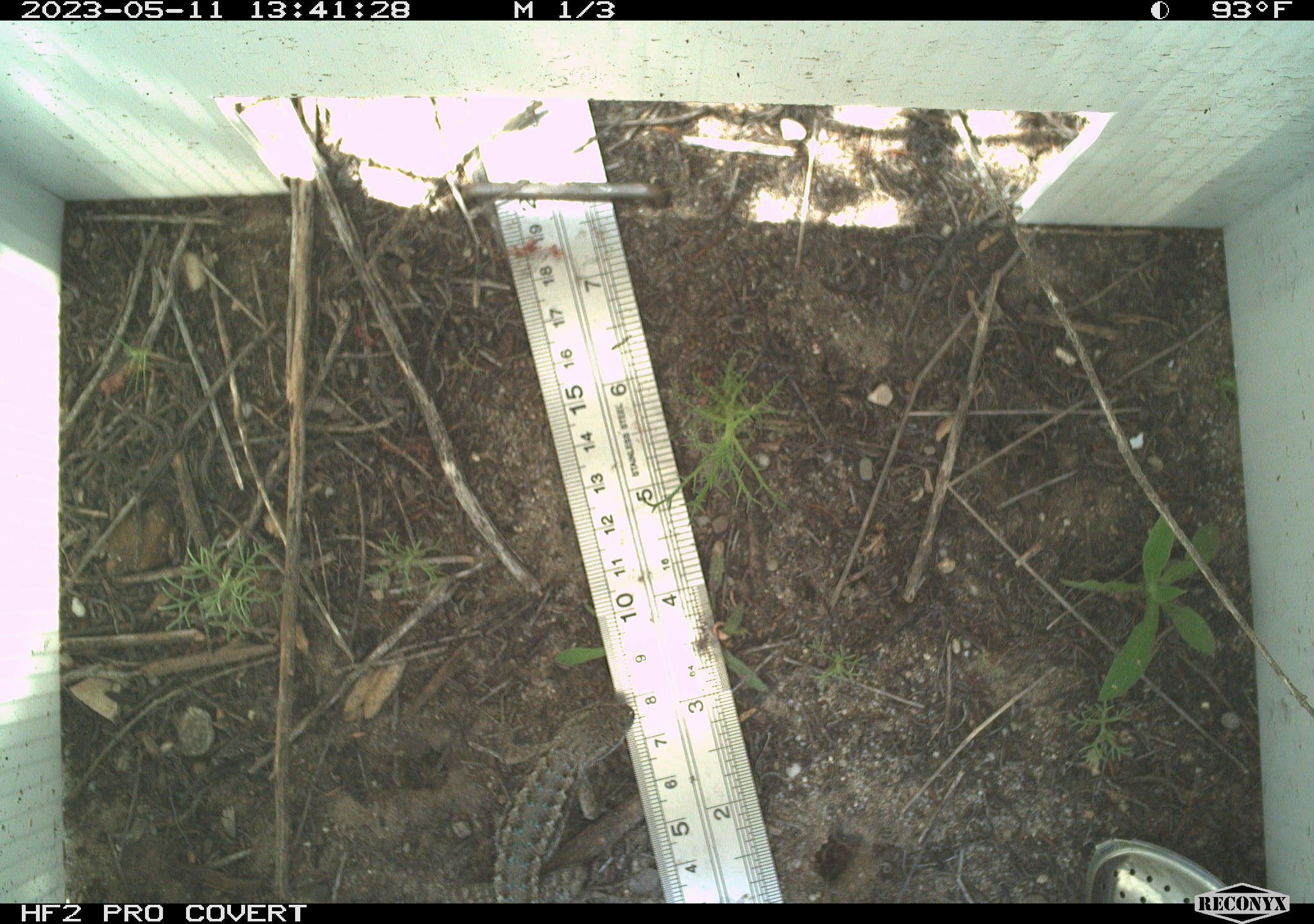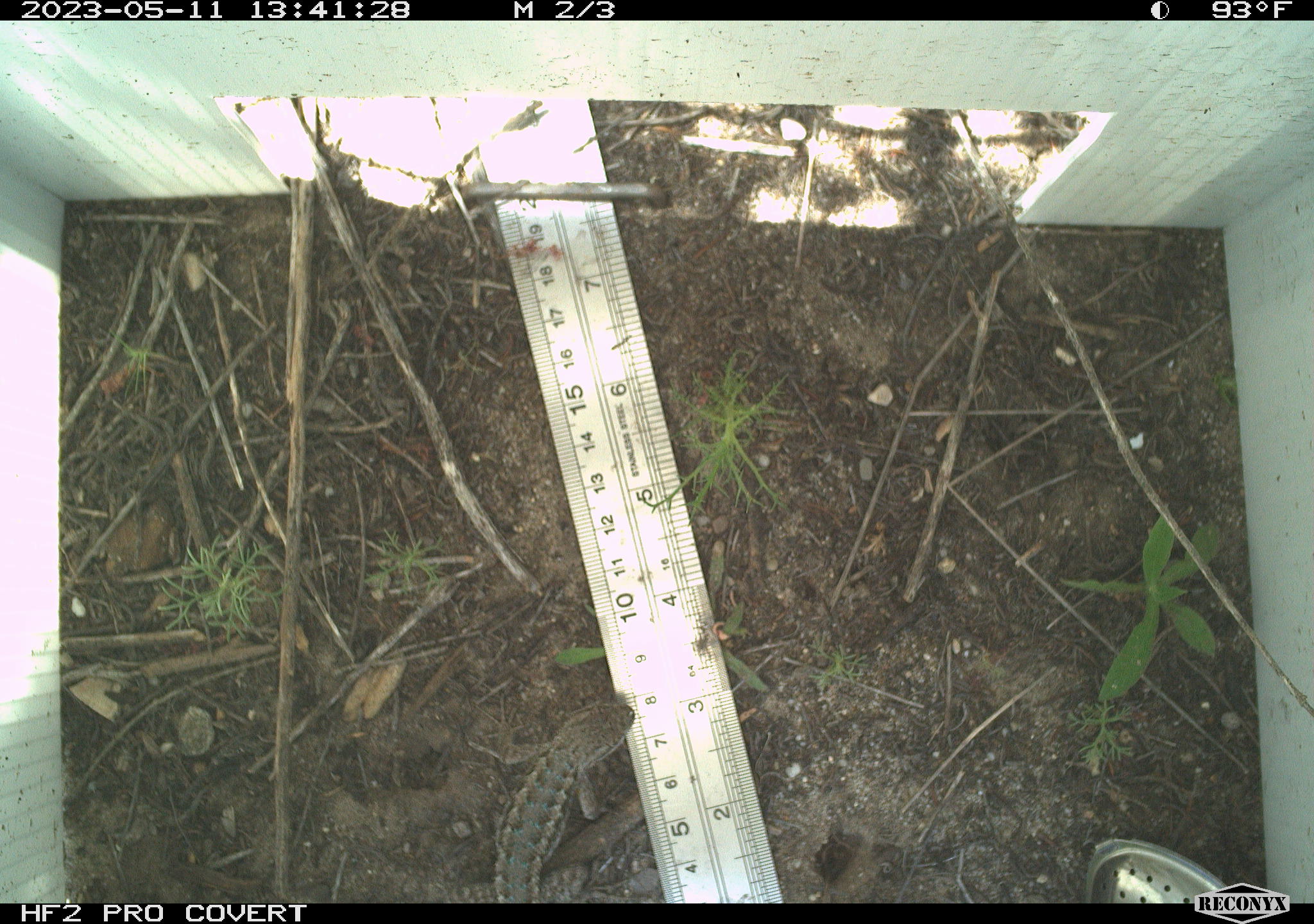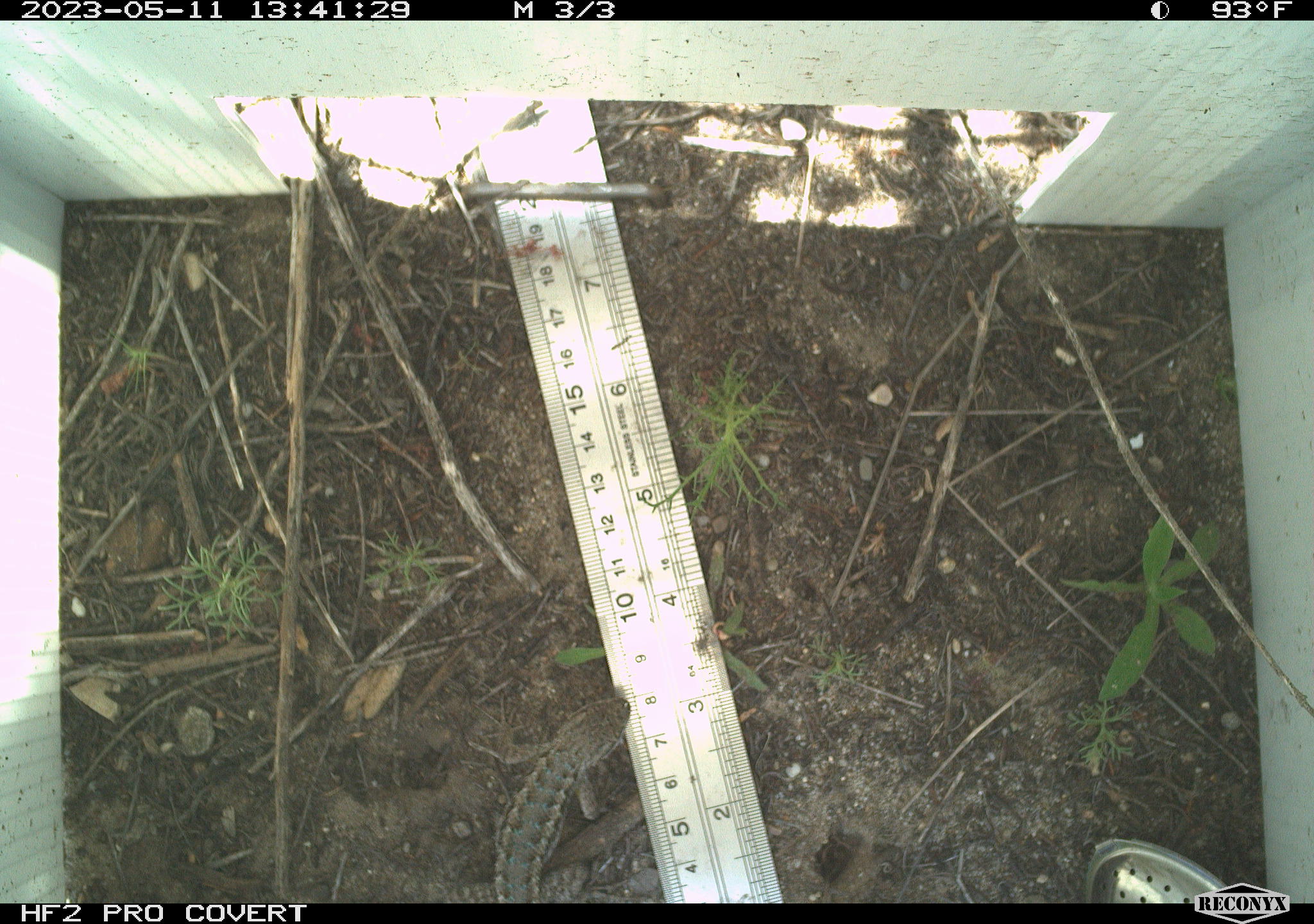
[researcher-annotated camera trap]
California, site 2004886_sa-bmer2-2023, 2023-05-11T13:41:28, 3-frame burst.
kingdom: Animalia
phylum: Chordata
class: Reptilia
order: Squamata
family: Phrynosomatidae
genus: Sceloporus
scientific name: Sceloporus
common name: spiny lizards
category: sceloporus species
Sceloporus species (spiny lizards) (Sceloporus).